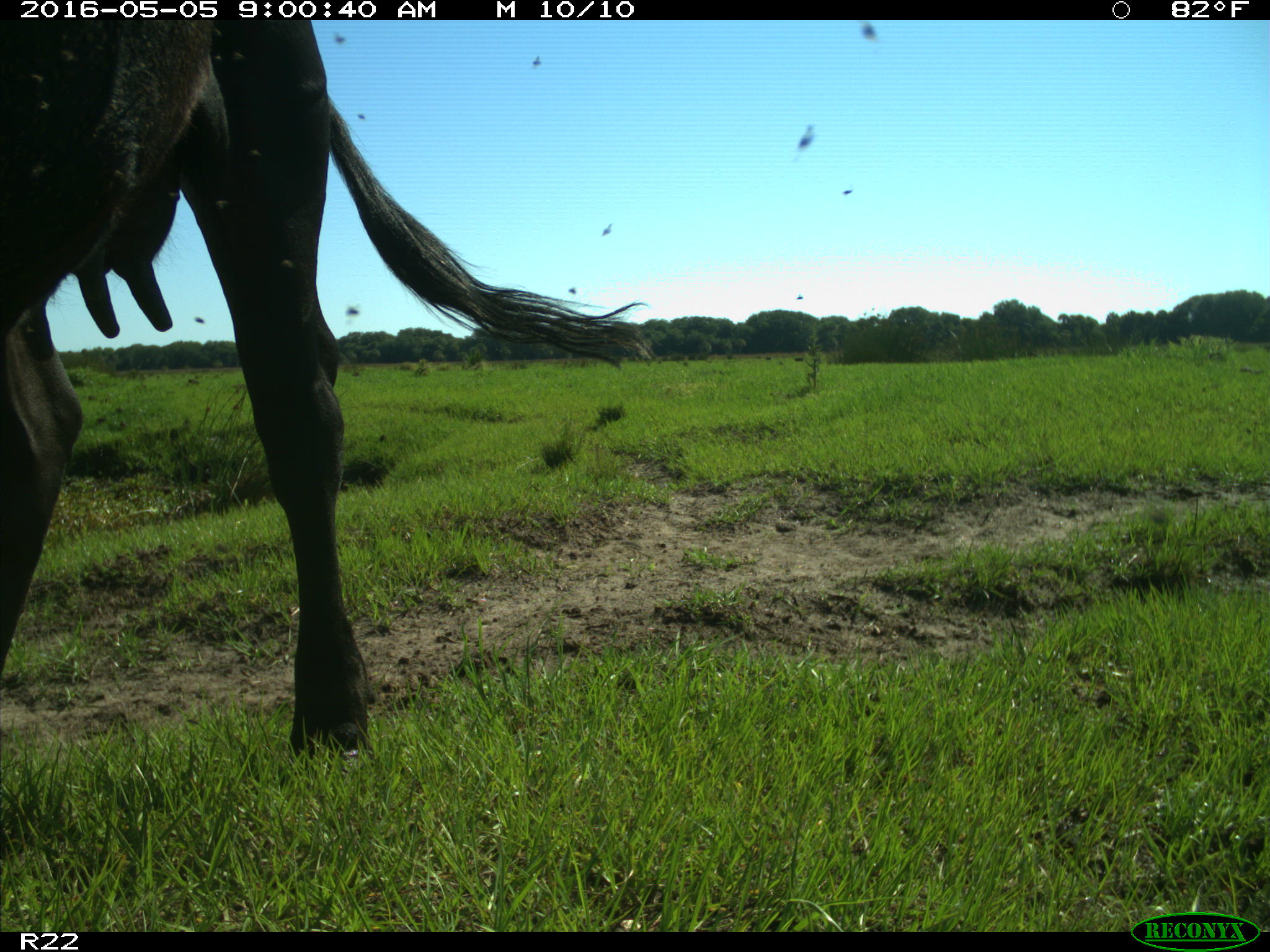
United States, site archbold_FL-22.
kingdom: Animalia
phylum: Chordata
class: Mammalia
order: Artiodactyla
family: Bovidae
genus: Bos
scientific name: Bos taurus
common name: domestic cow